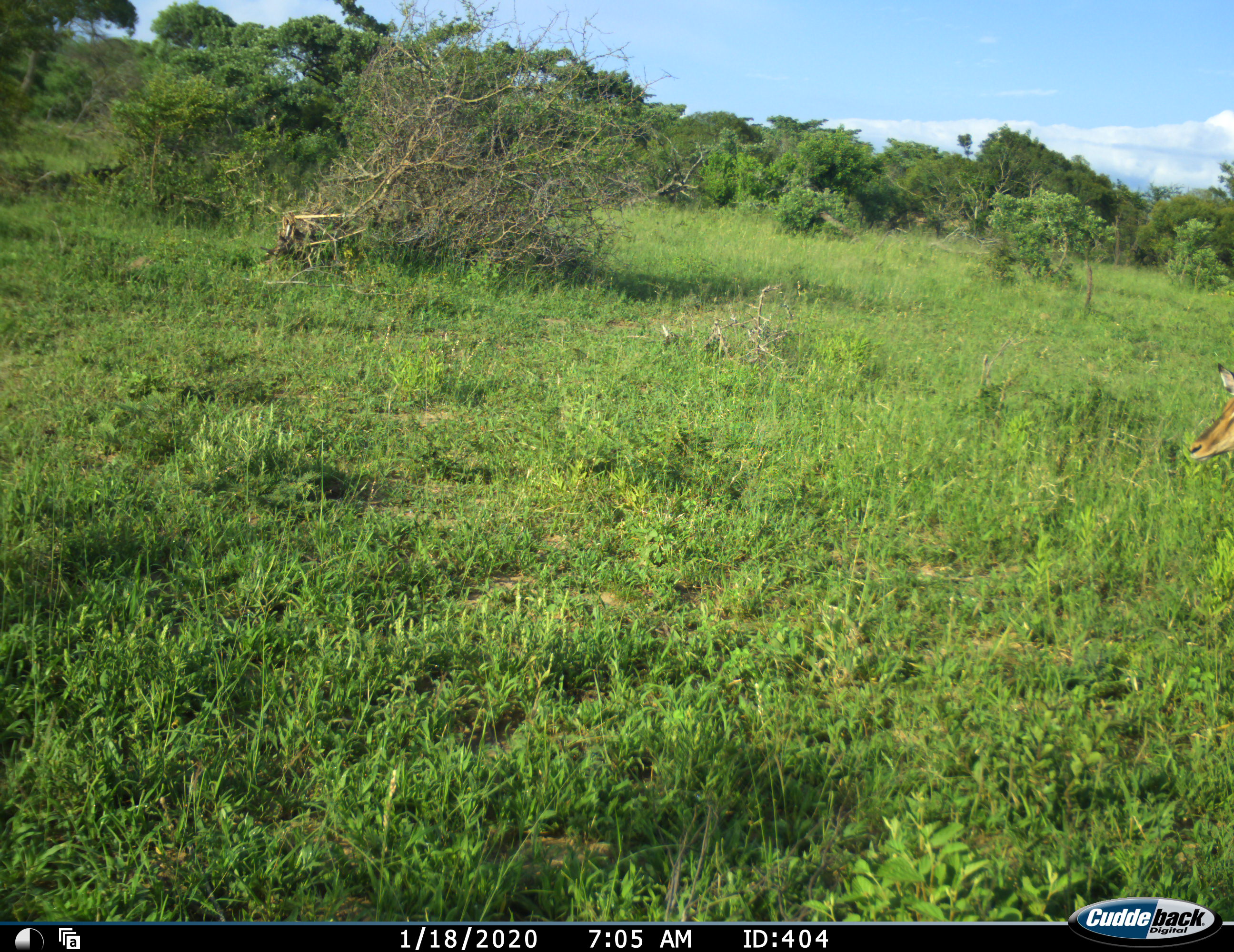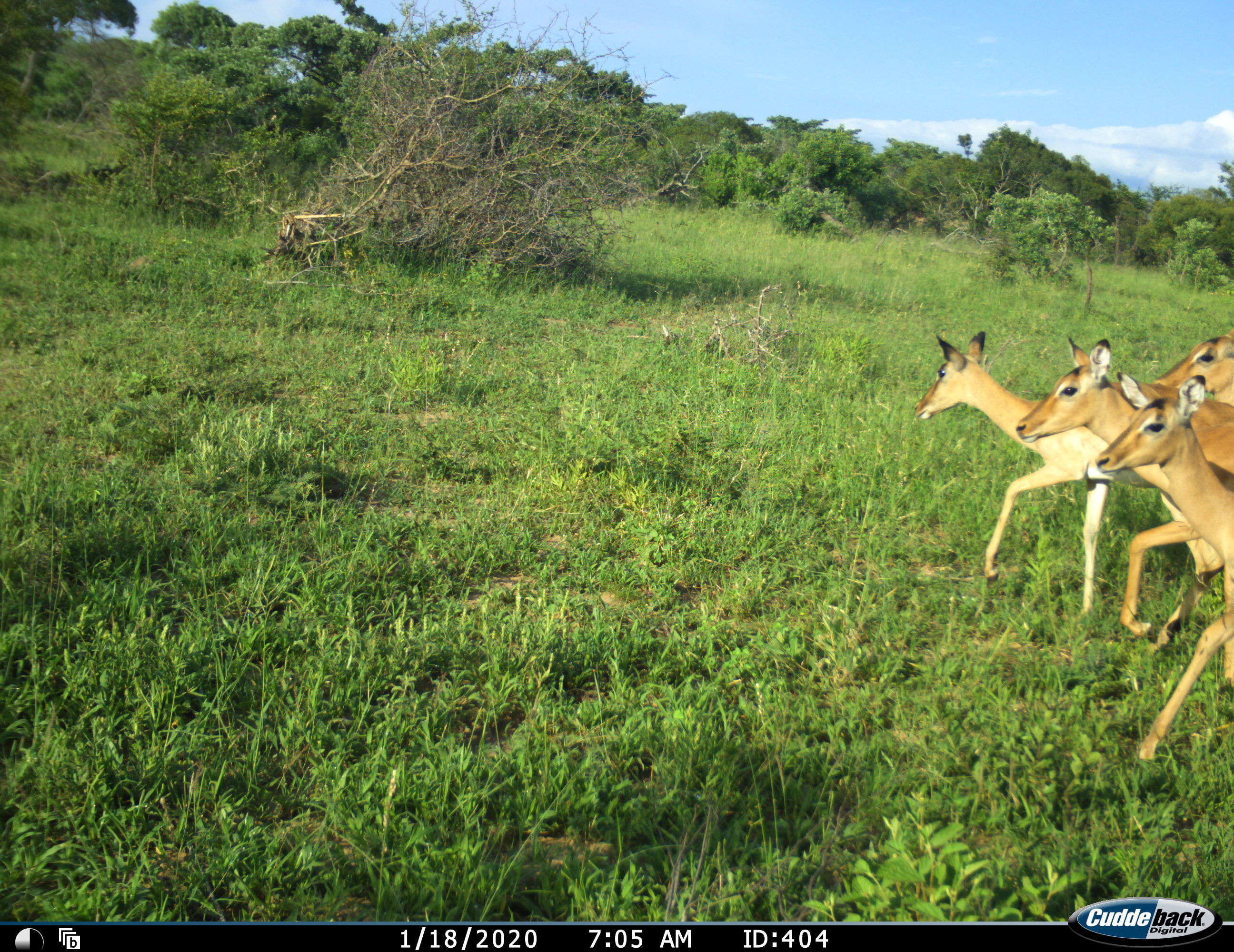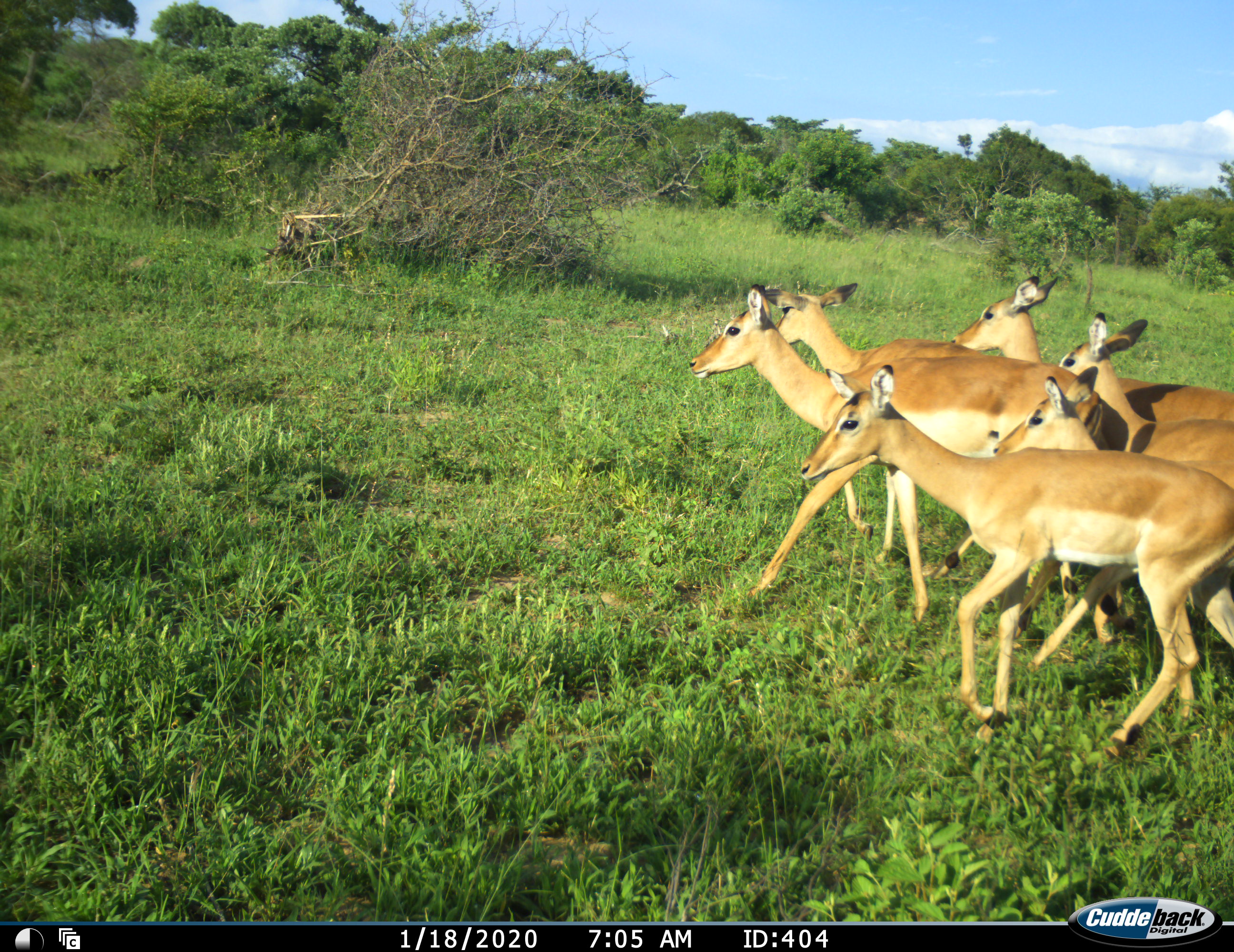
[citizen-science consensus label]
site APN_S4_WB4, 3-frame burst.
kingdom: Animalia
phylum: Chordata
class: Mammalia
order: Artiodactyla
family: Bovidae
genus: Aepyceros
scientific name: Aepyceros melampus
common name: impala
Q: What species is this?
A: Impala (Aepyceros melampus).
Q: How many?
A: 6.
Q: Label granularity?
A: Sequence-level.